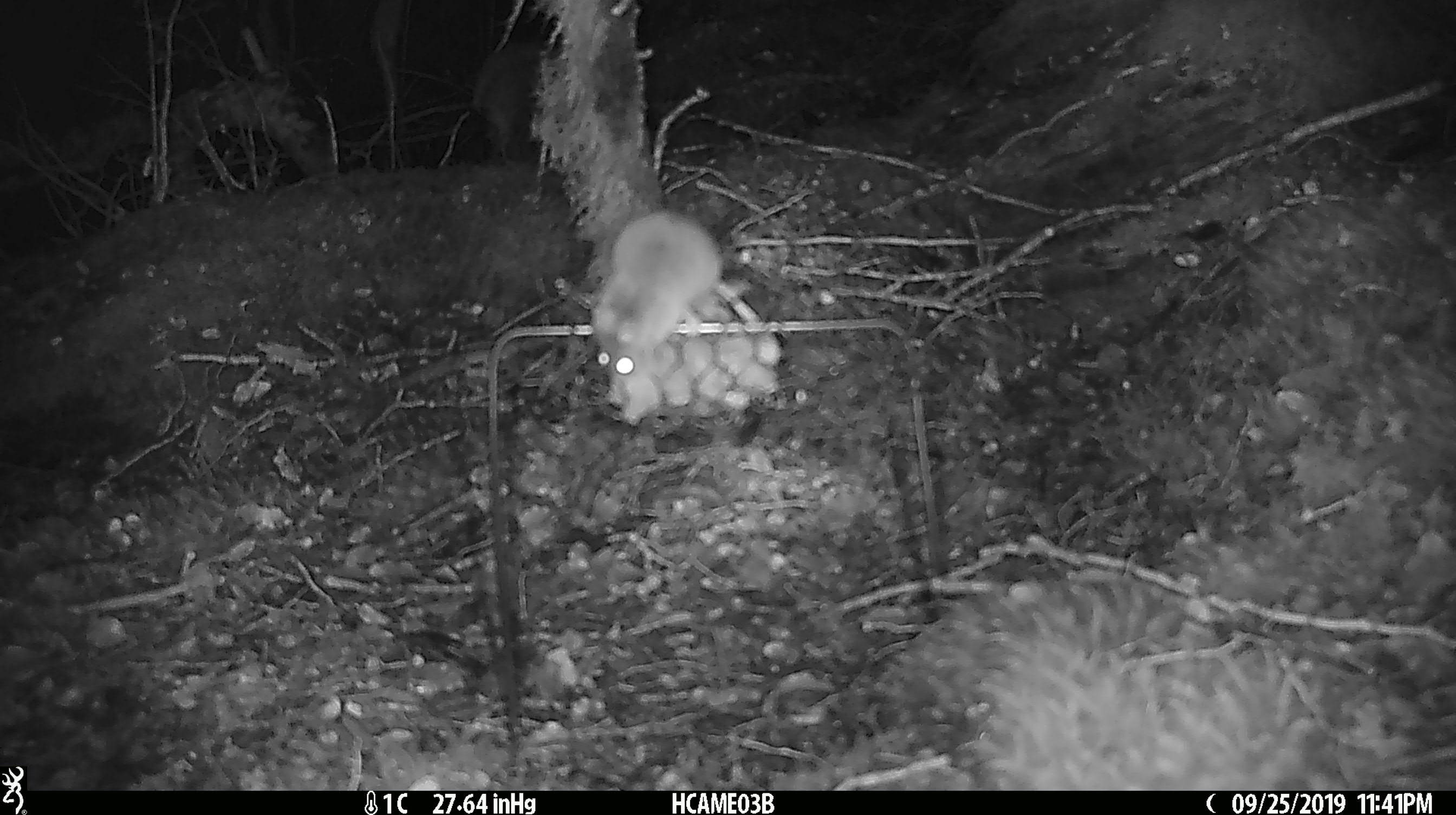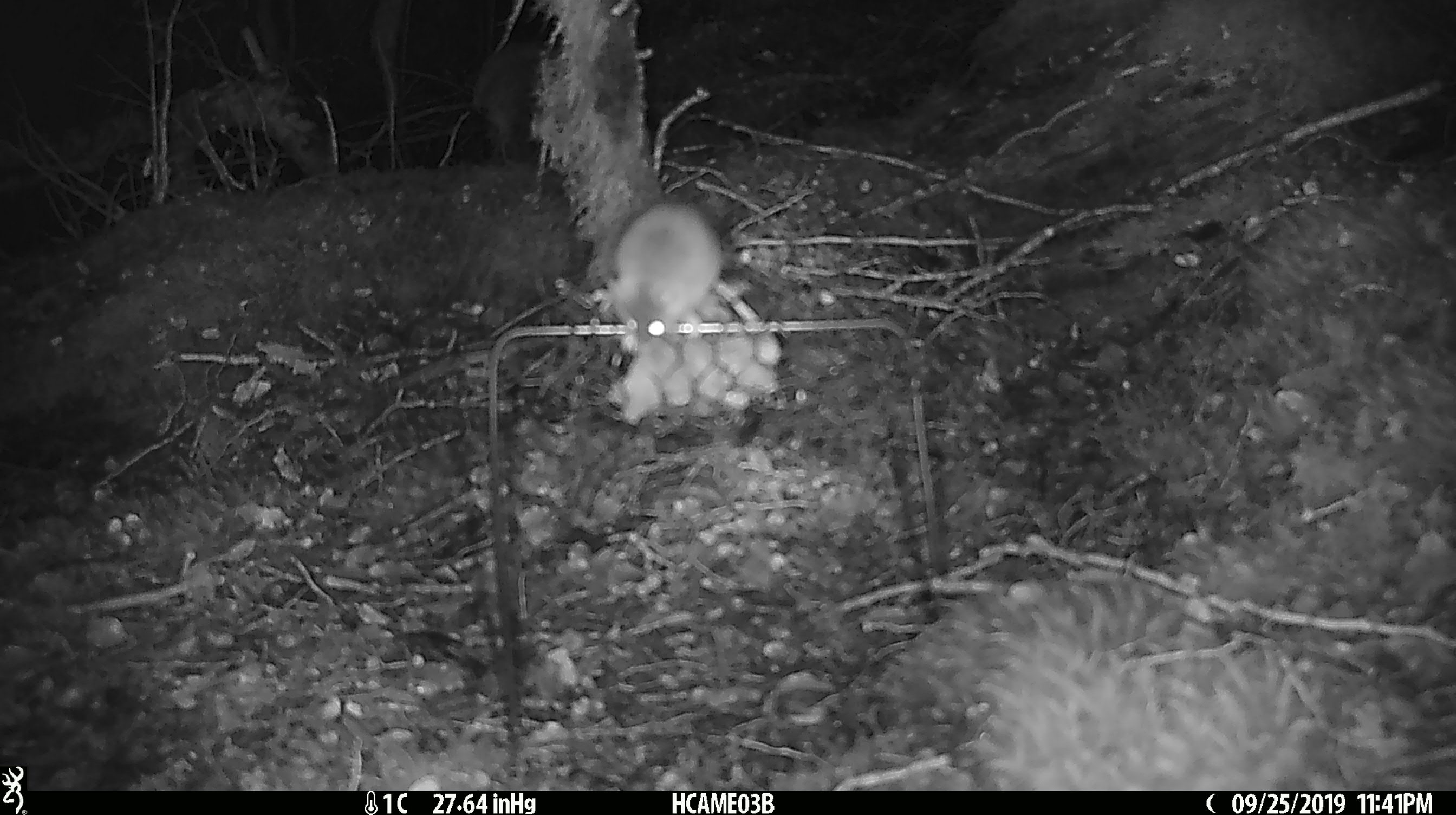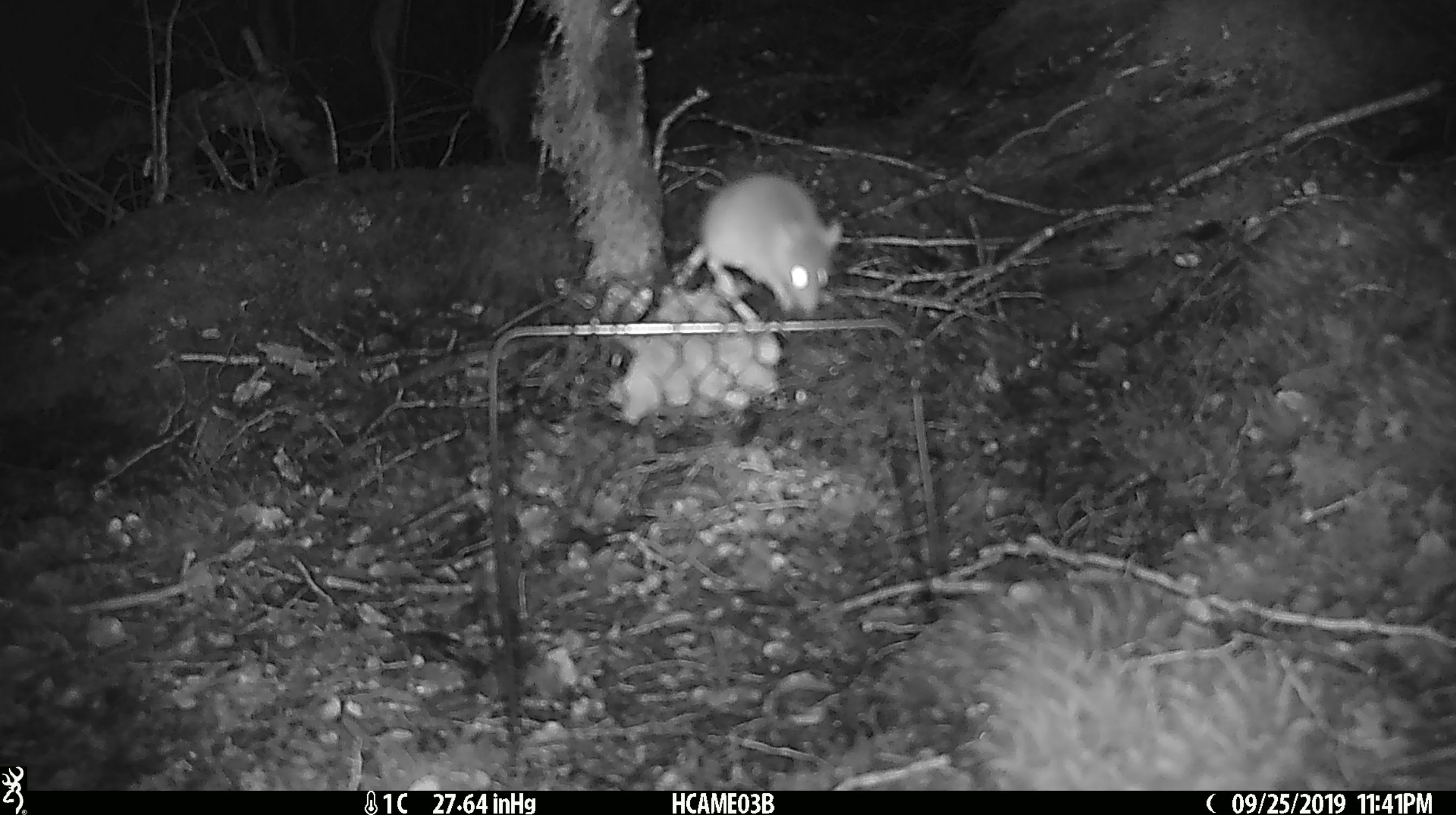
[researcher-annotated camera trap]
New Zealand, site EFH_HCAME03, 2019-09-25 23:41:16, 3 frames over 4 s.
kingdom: Animalia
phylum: Chordata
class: Mammalia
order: Rodentia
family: Muridae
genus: Mus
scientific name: Mus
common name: mouse